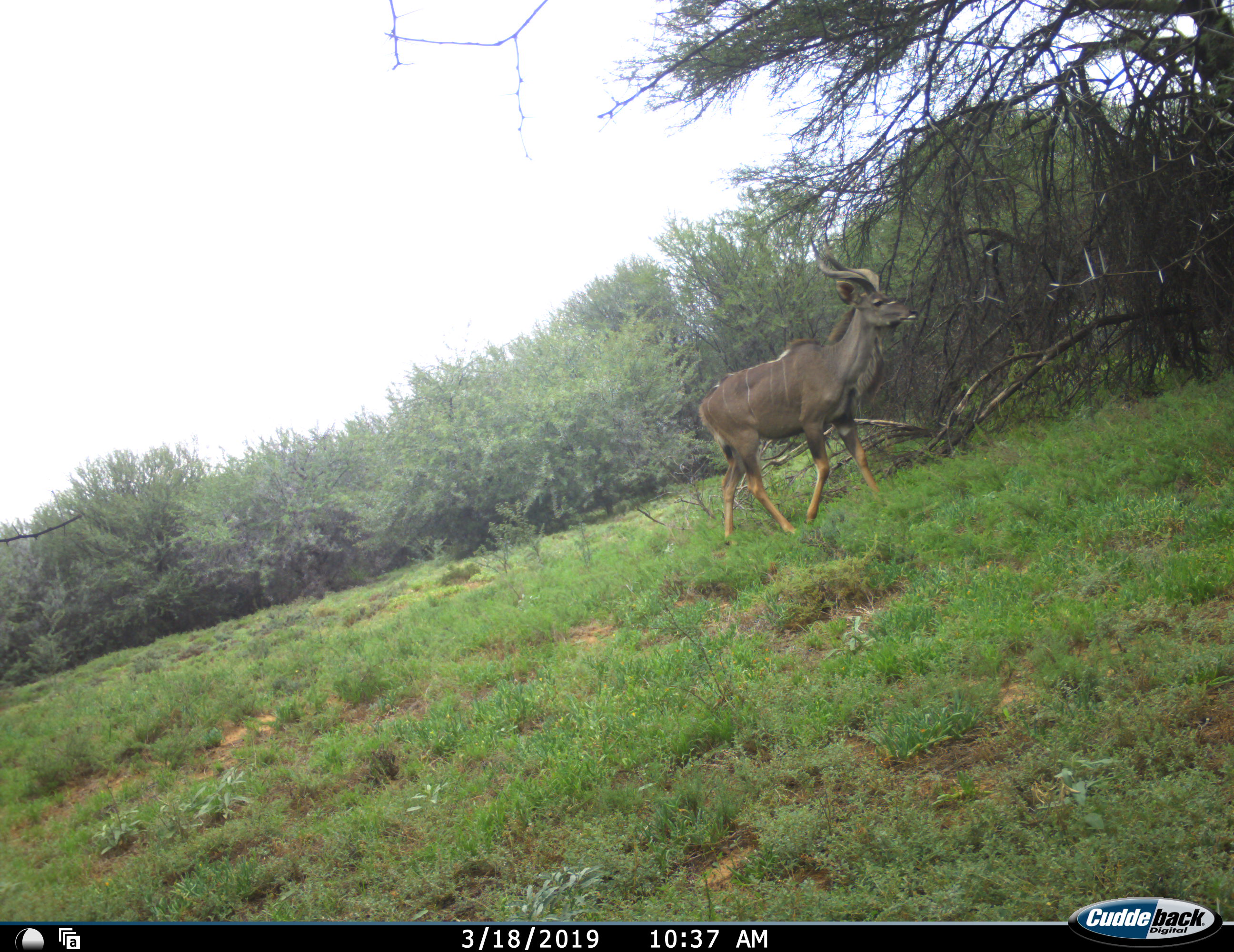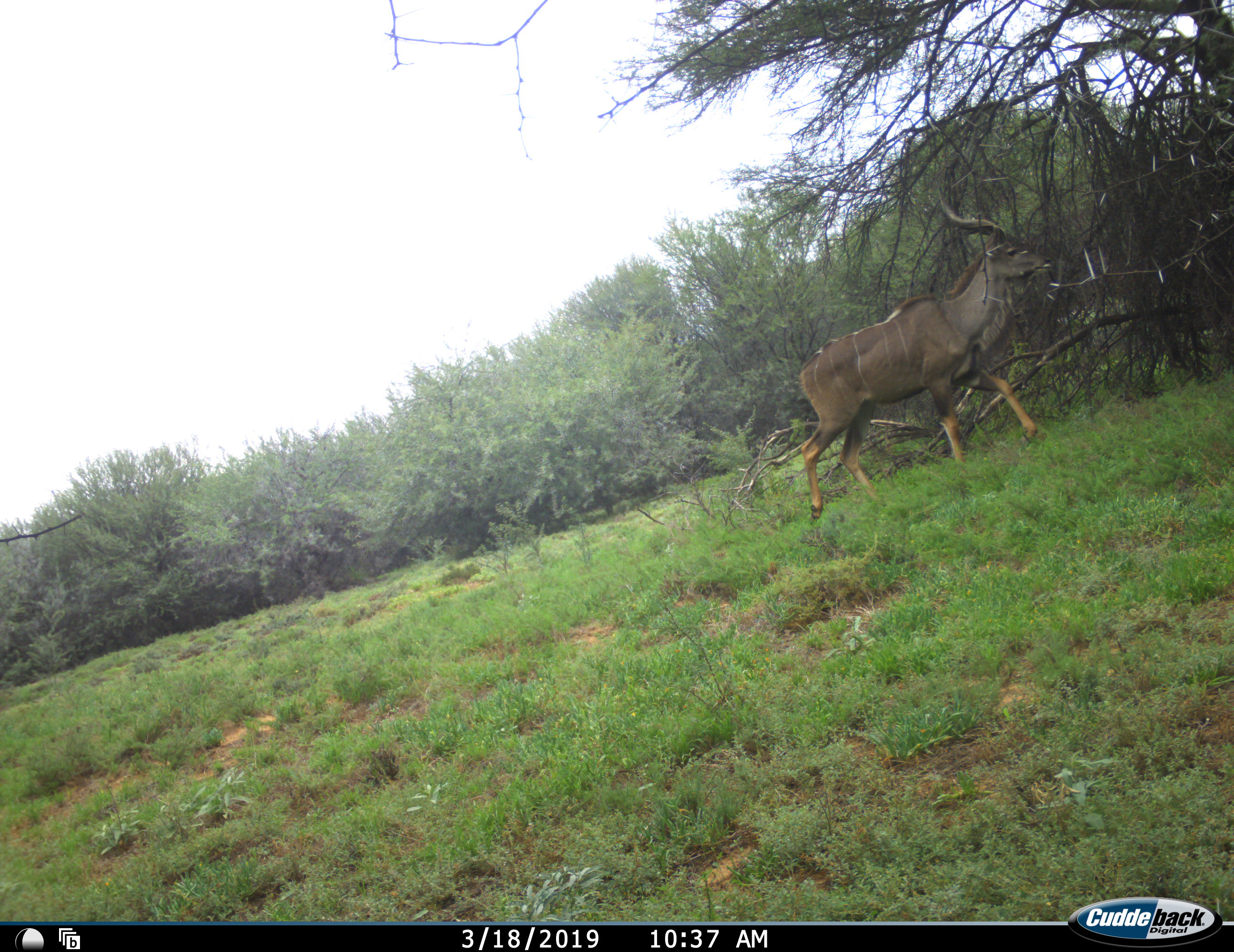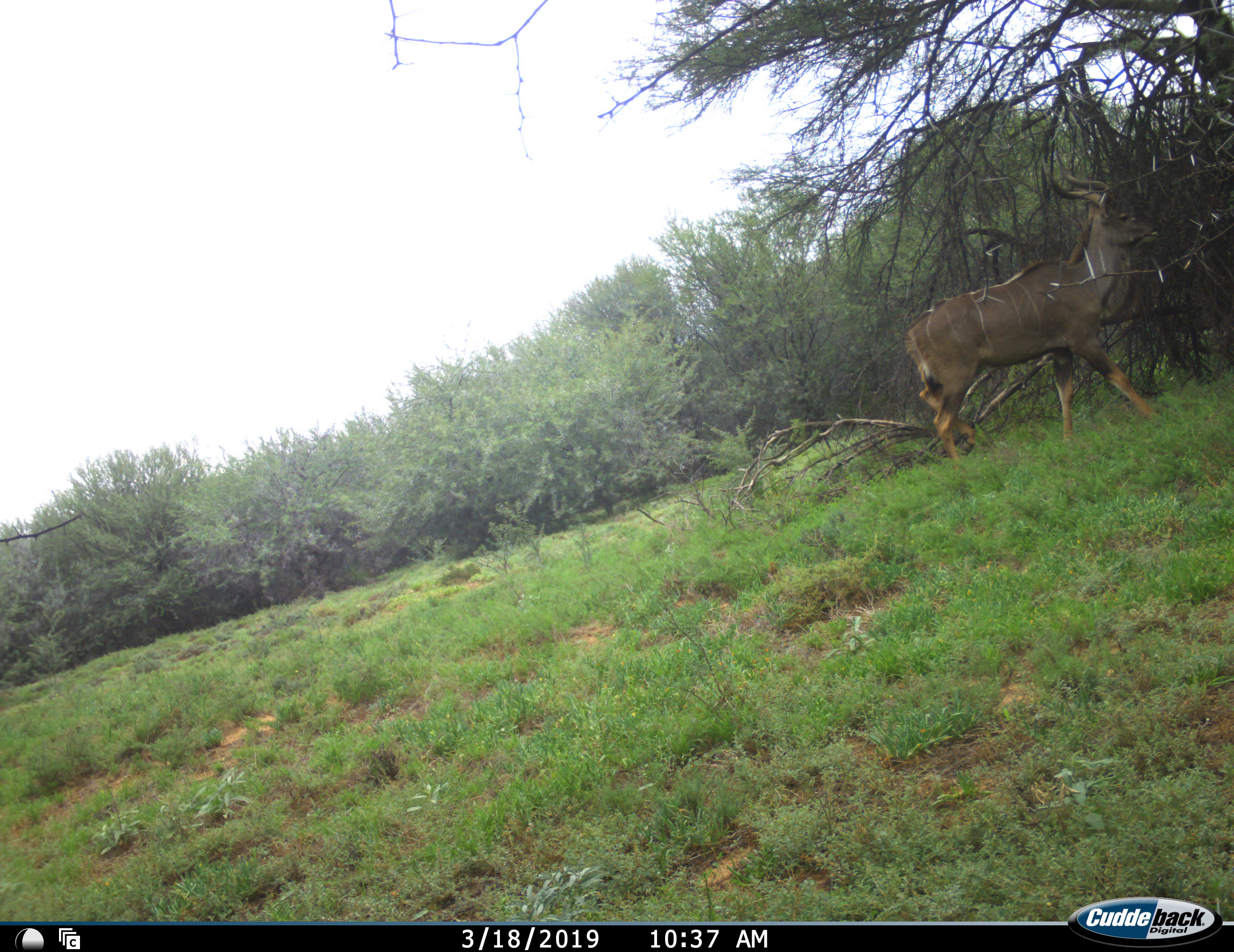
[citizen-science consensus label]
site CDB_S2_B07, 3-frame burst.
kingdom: Animalia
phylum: Chordata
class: Mammalia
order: Artiodactyla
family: Bovidae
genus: Tragelaphus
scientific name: Tragelaphus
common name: kudu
Kudu (Tragelaphus), count 1. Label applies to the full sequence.